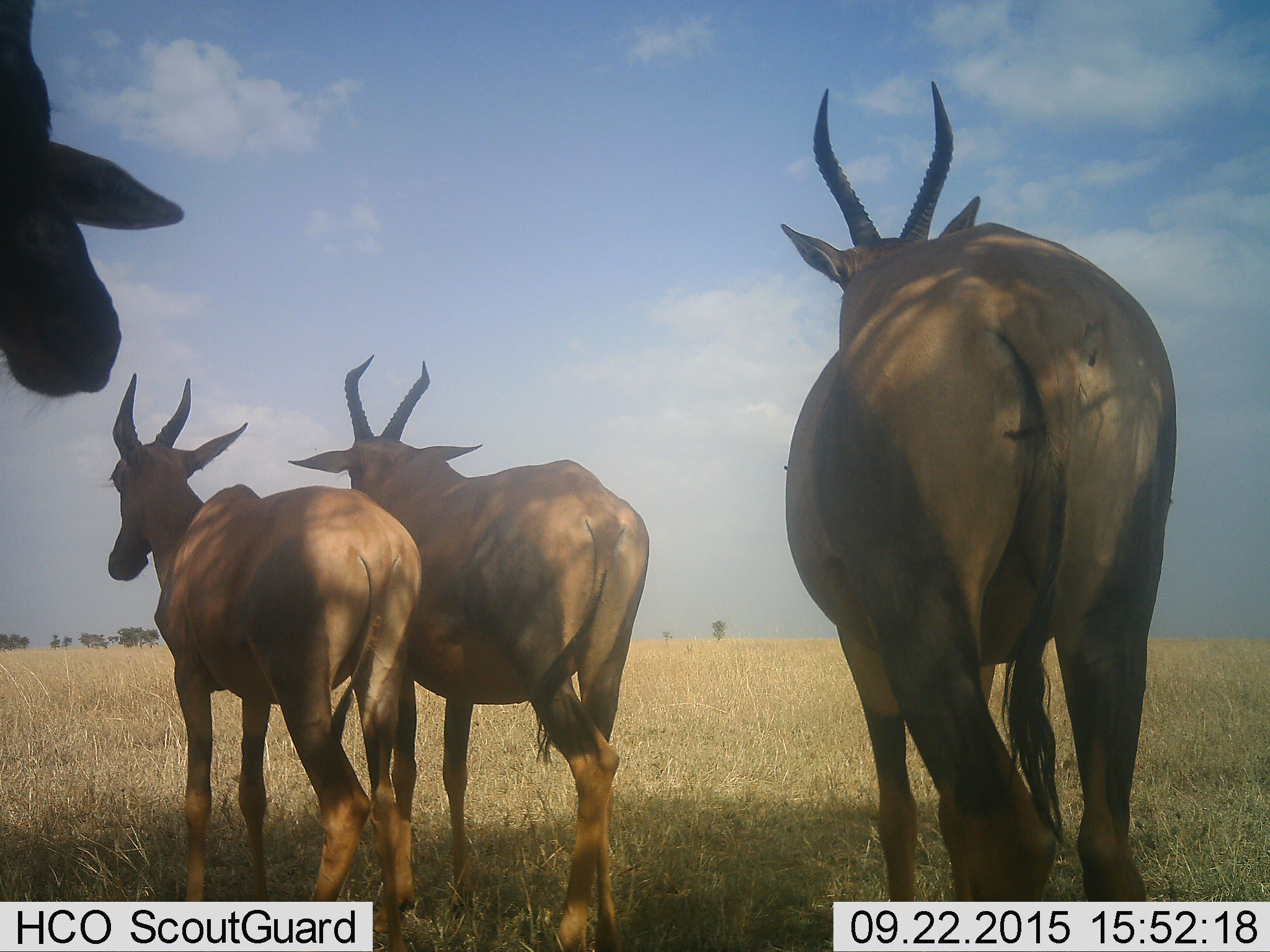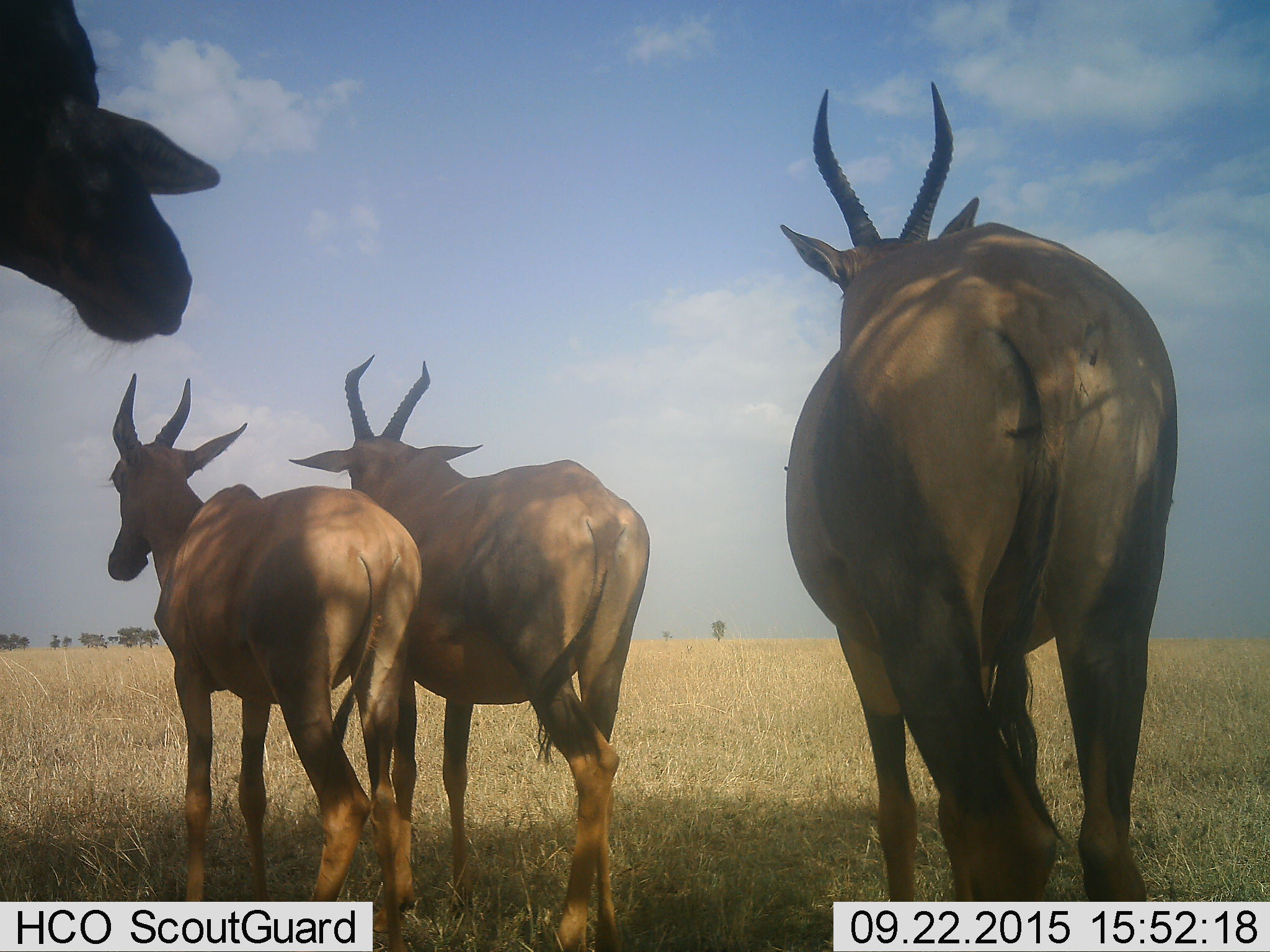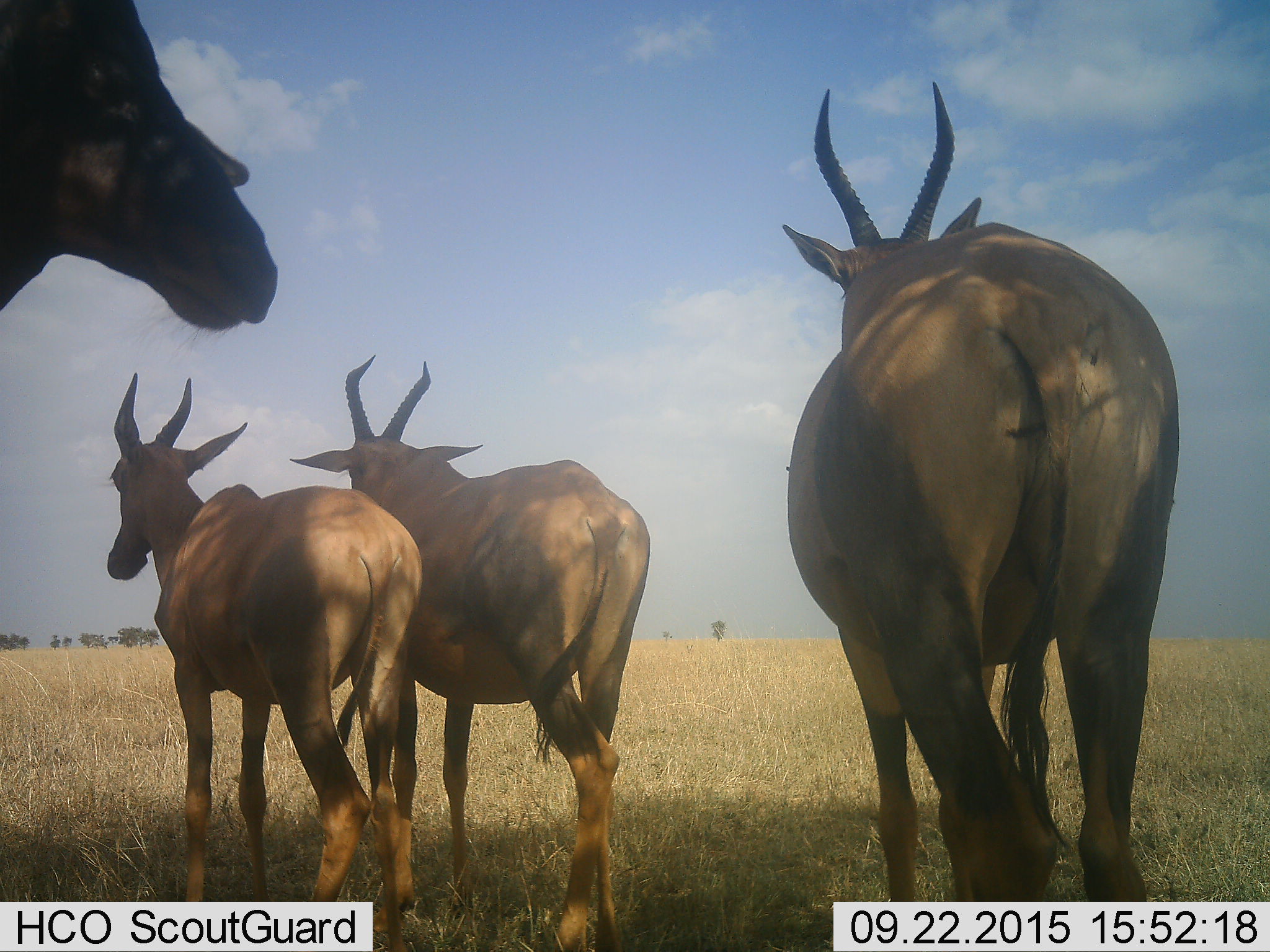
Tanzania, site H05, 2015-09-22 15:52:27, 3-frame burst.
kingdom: Animalia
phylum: Chordata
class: Mammalia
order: Artiodactyla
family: Bovidae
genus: Damaliscus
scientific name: Damaliscus lunatus jimela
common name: topi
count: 4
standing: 50%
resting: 0%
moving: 50%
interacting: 0%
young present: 0%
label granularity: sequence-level